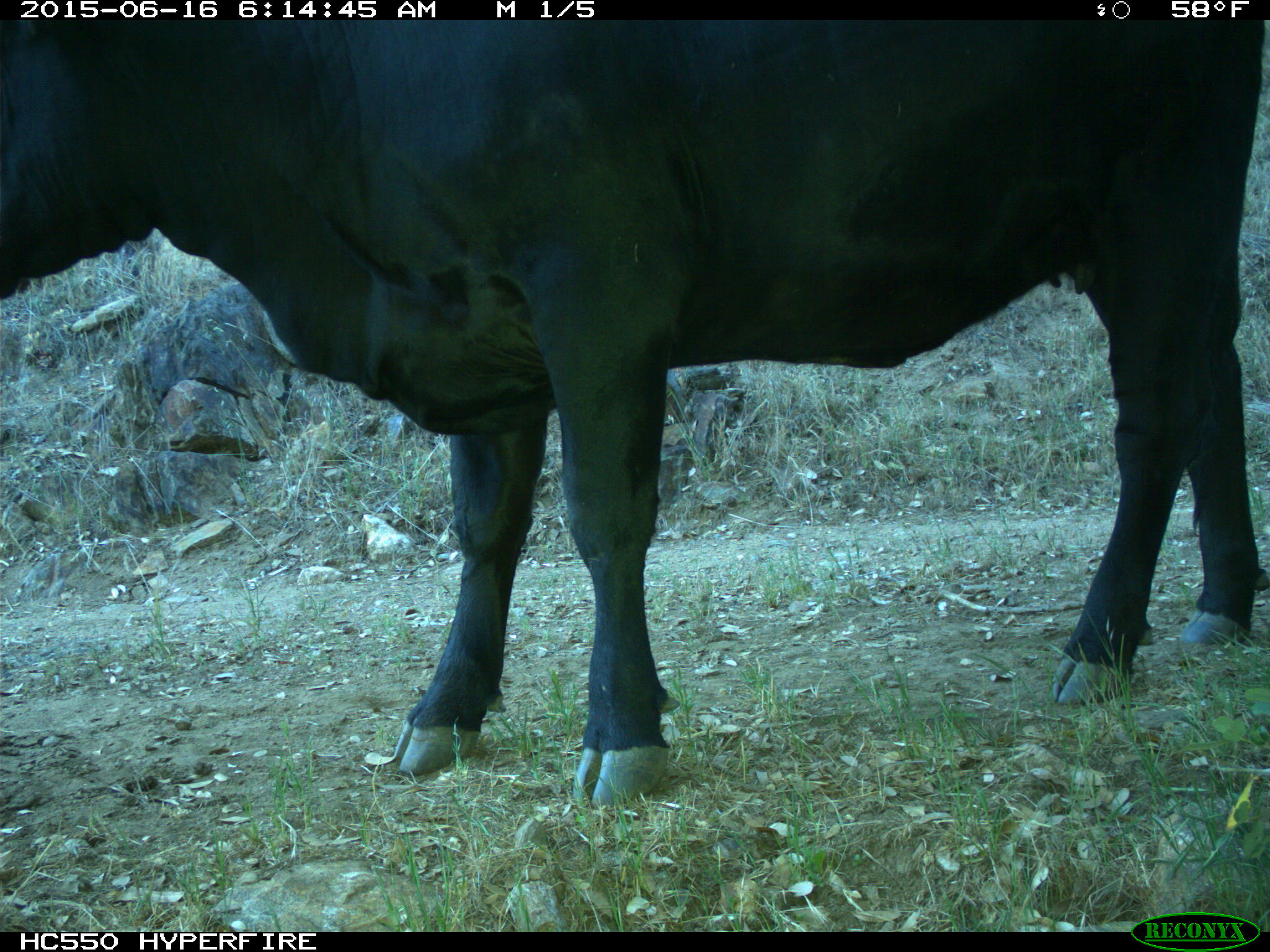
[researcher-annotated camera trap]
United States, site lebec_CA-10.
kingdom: Animalia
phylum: Chordata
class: Mammalia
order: Artiodactyla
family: Bovidae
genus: Bos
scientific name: Bos taurus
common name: domestic cow